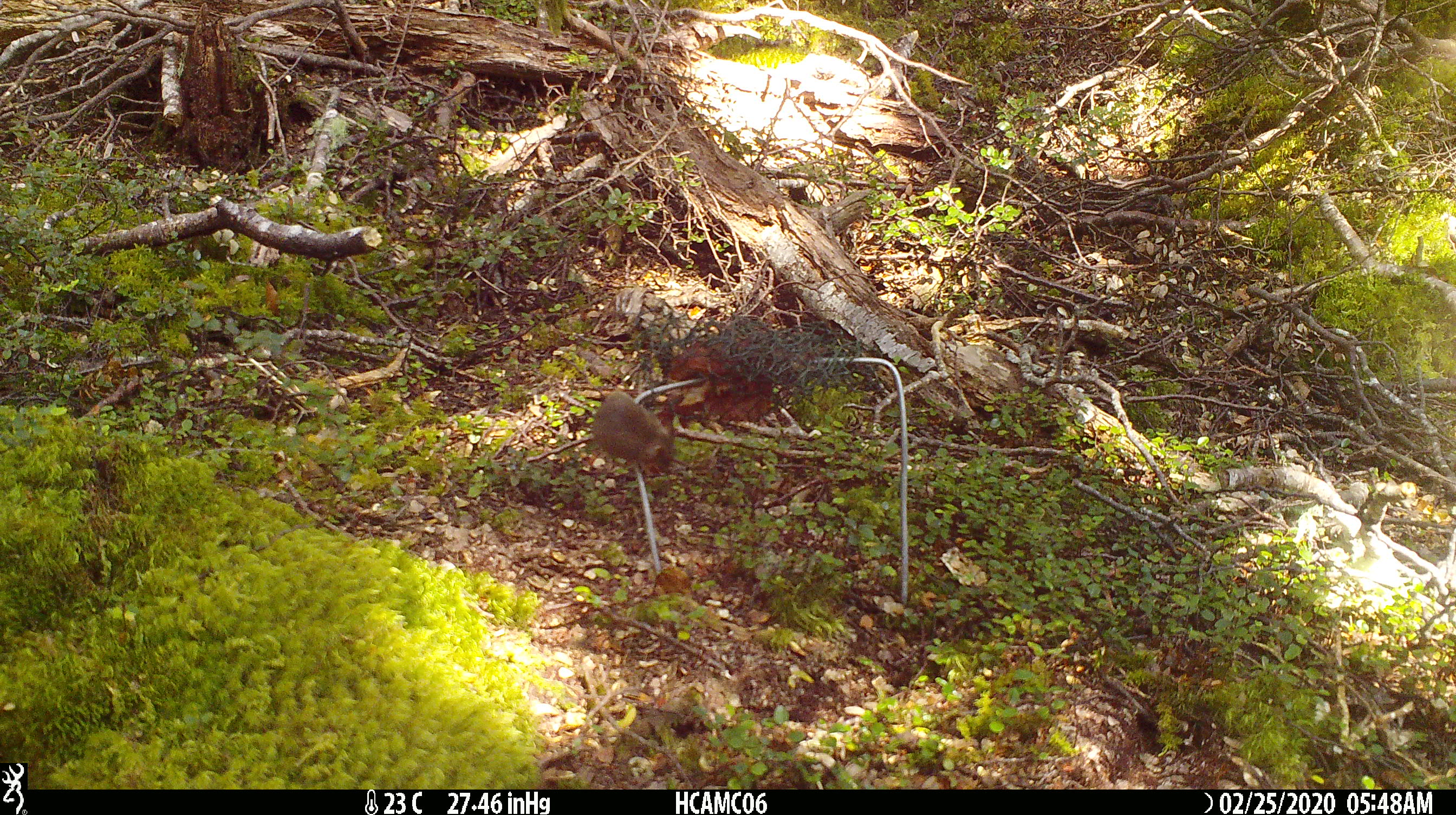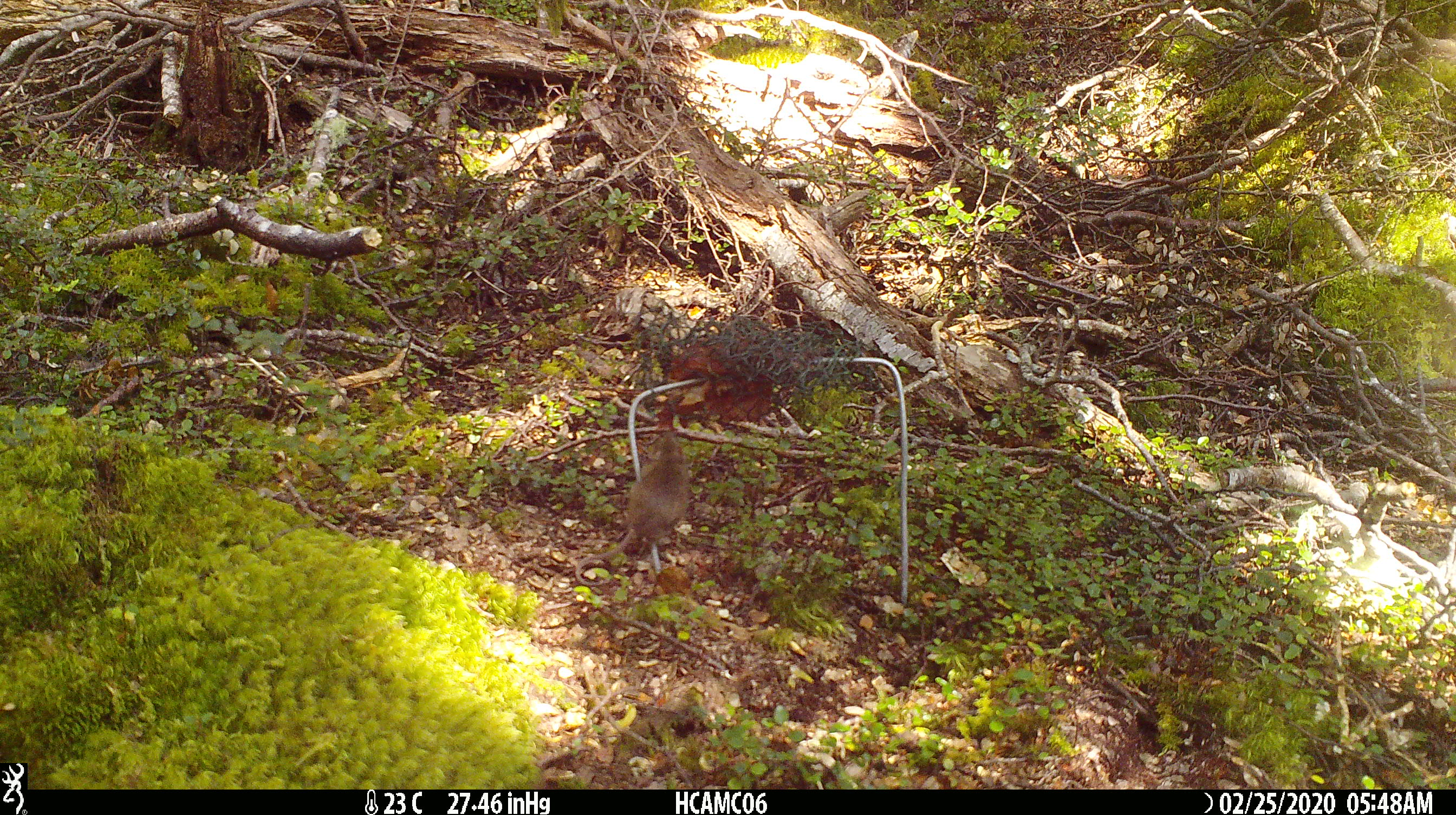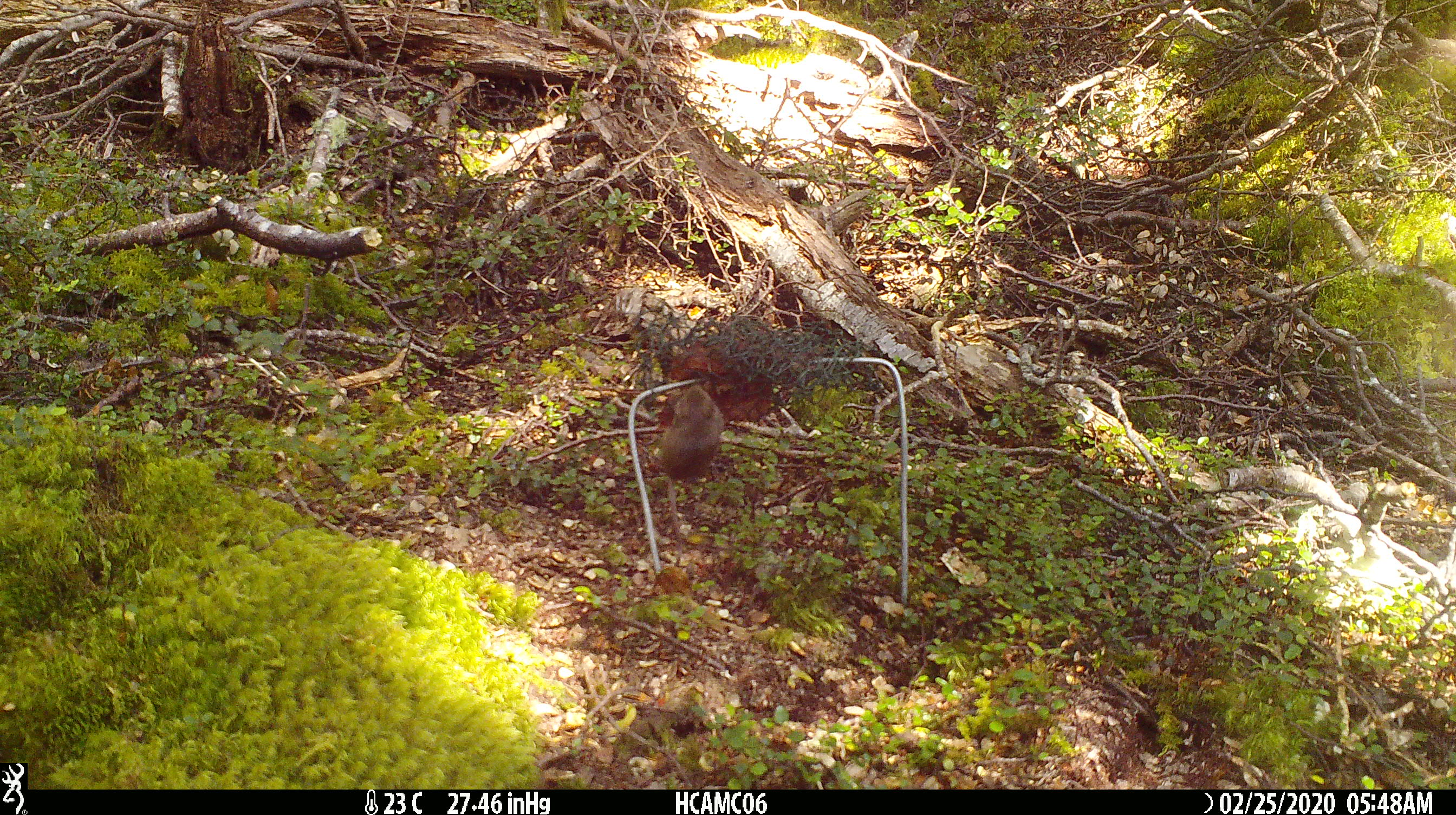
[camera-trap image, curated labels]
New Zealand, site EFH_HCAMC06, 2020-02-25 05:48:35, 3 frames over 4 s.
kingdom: Animalia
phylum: Chordata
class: Mammalia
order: Rodentia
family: Muridae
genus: Mus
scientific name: Mus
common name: mouse